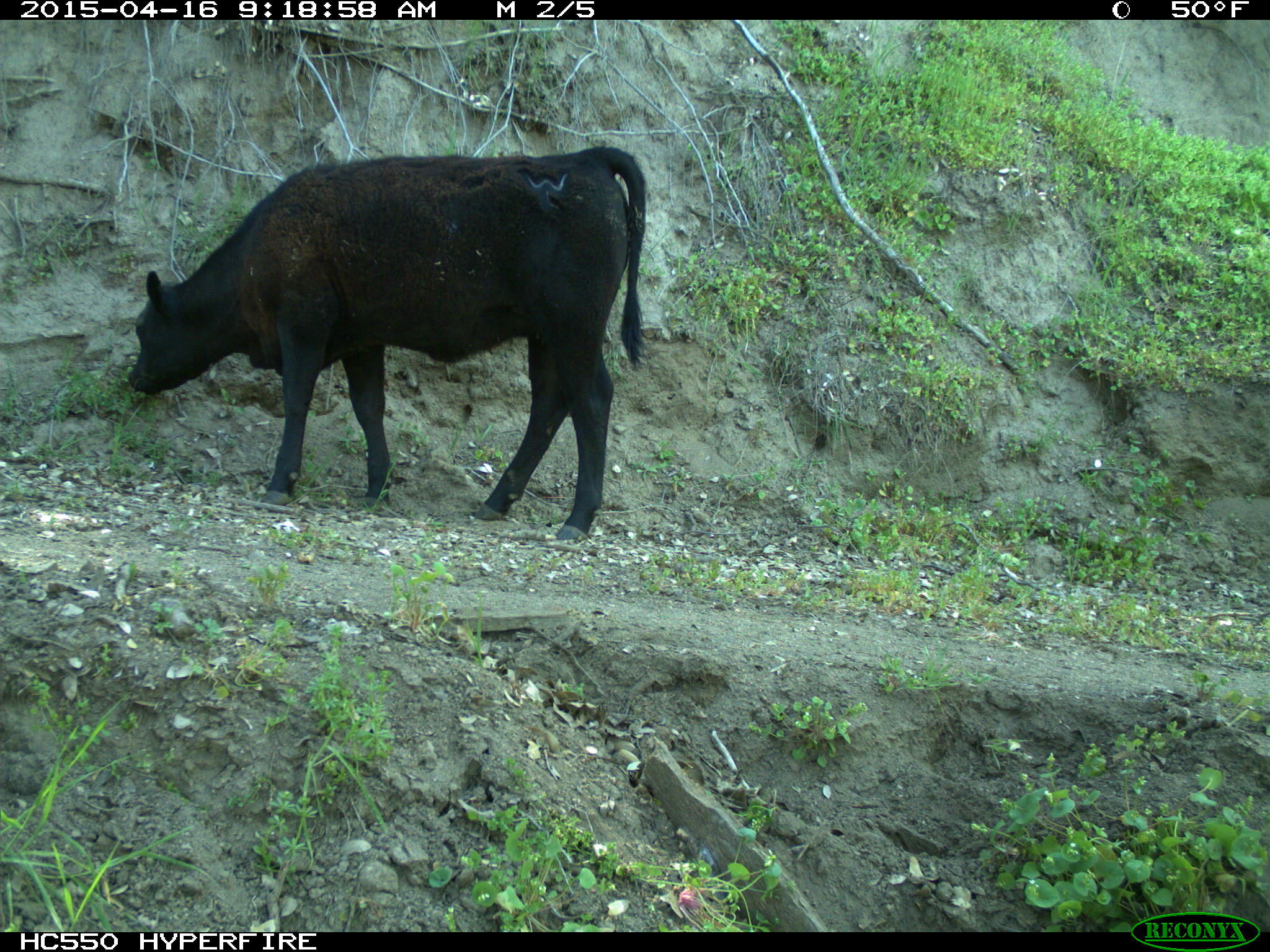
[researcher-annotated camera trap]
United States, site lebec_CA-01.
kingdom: Animalia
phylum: Chordata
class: Mammalia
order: Artiodactyla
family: Bovidae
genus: Bos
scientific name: Bos taurus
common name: domestic cow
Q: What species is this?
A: Bos taurus (domestic cow).